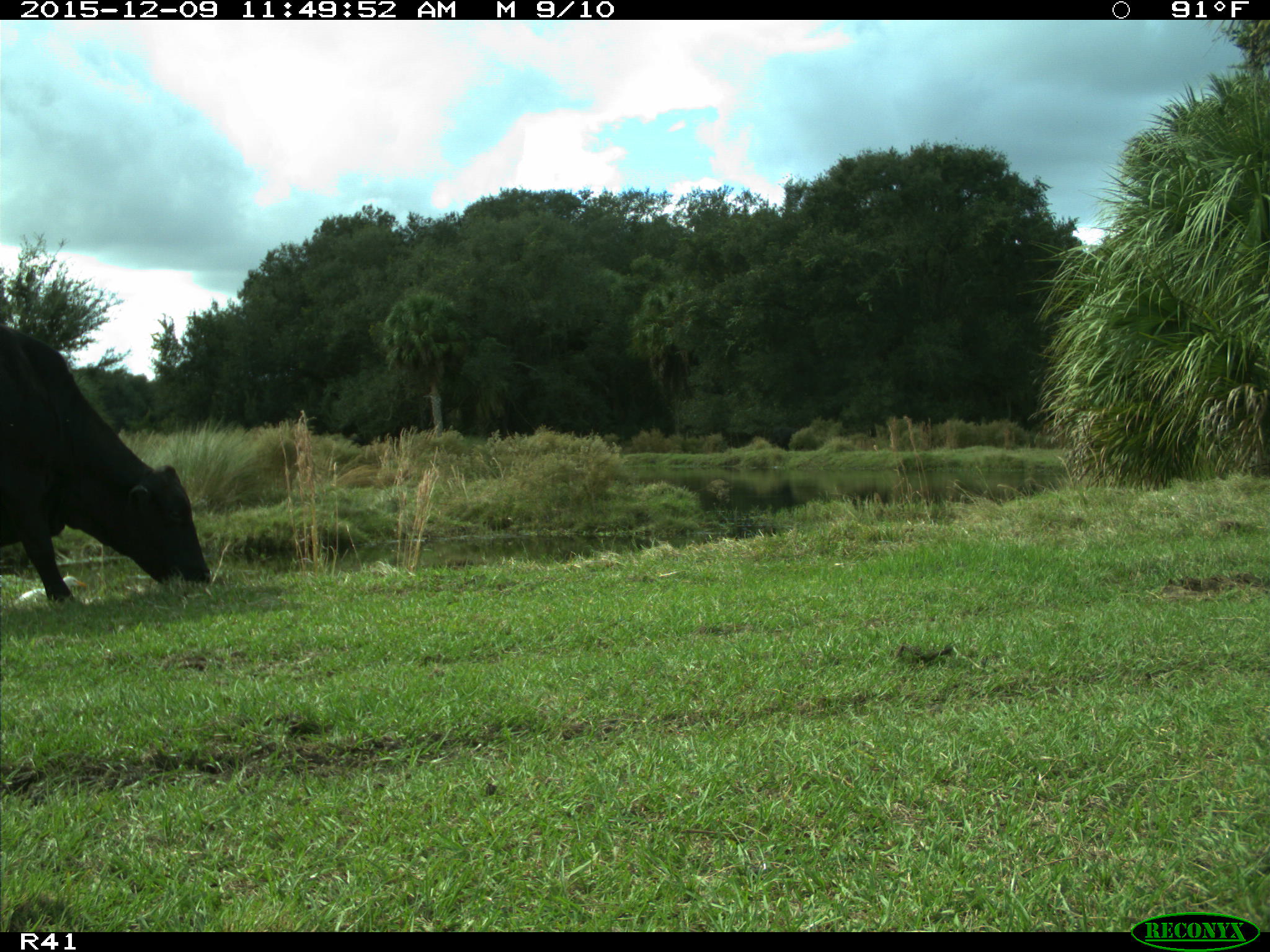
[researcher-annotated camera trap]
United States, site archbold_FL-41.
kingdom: Animalia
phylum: Chordata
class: Mammalia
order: Artiodactyla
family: Bovidae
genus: Bos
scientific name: Bos taurus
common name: domestic cow